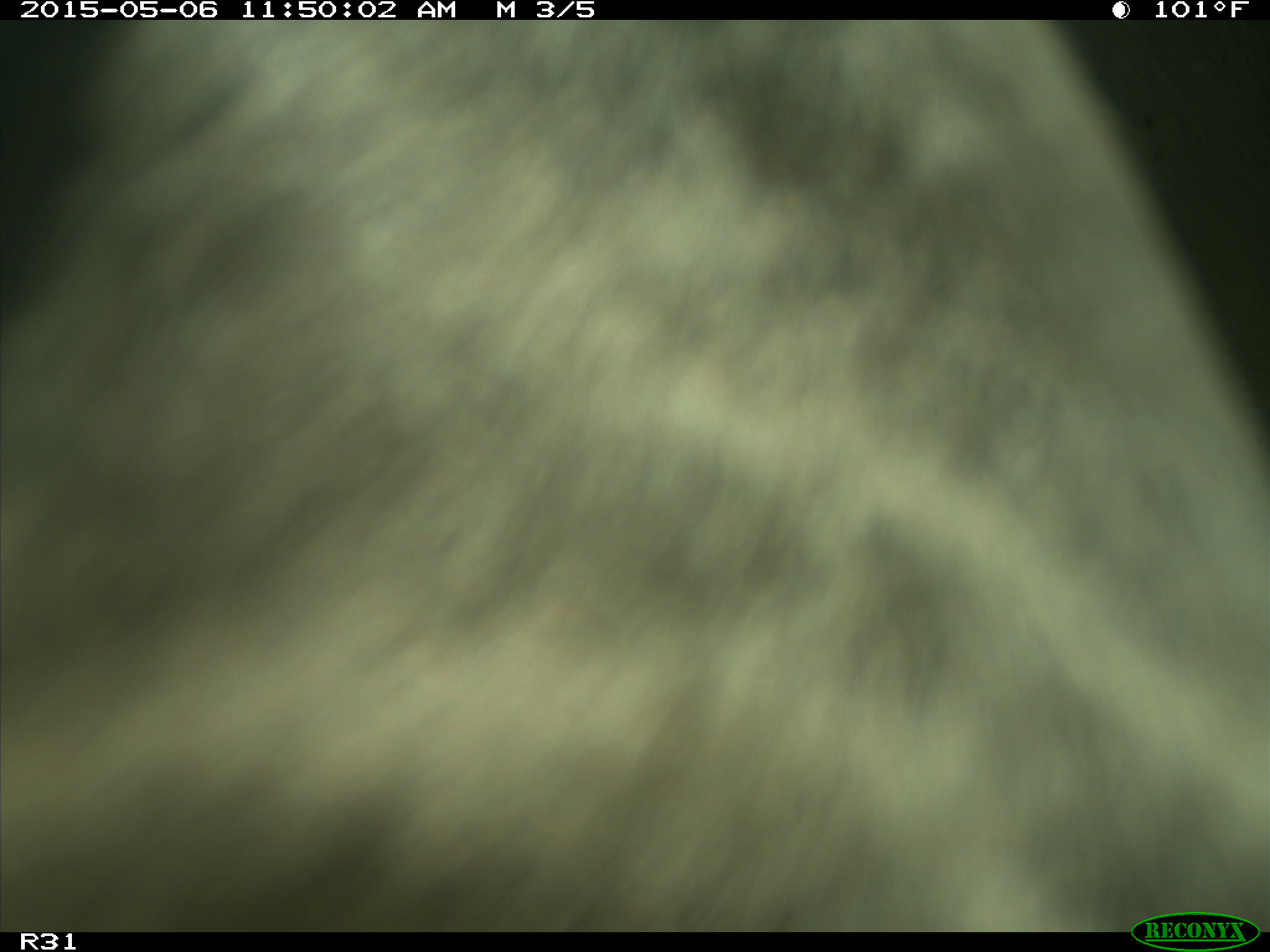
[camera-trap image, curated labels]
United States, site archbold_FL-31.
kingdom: Animalia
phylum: Chordata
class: Mammalia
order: Artiodactyla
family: Bovidae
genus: Bos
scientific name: Bos taurus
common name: domestic cow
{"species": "Bos taurus (domestic cow)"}